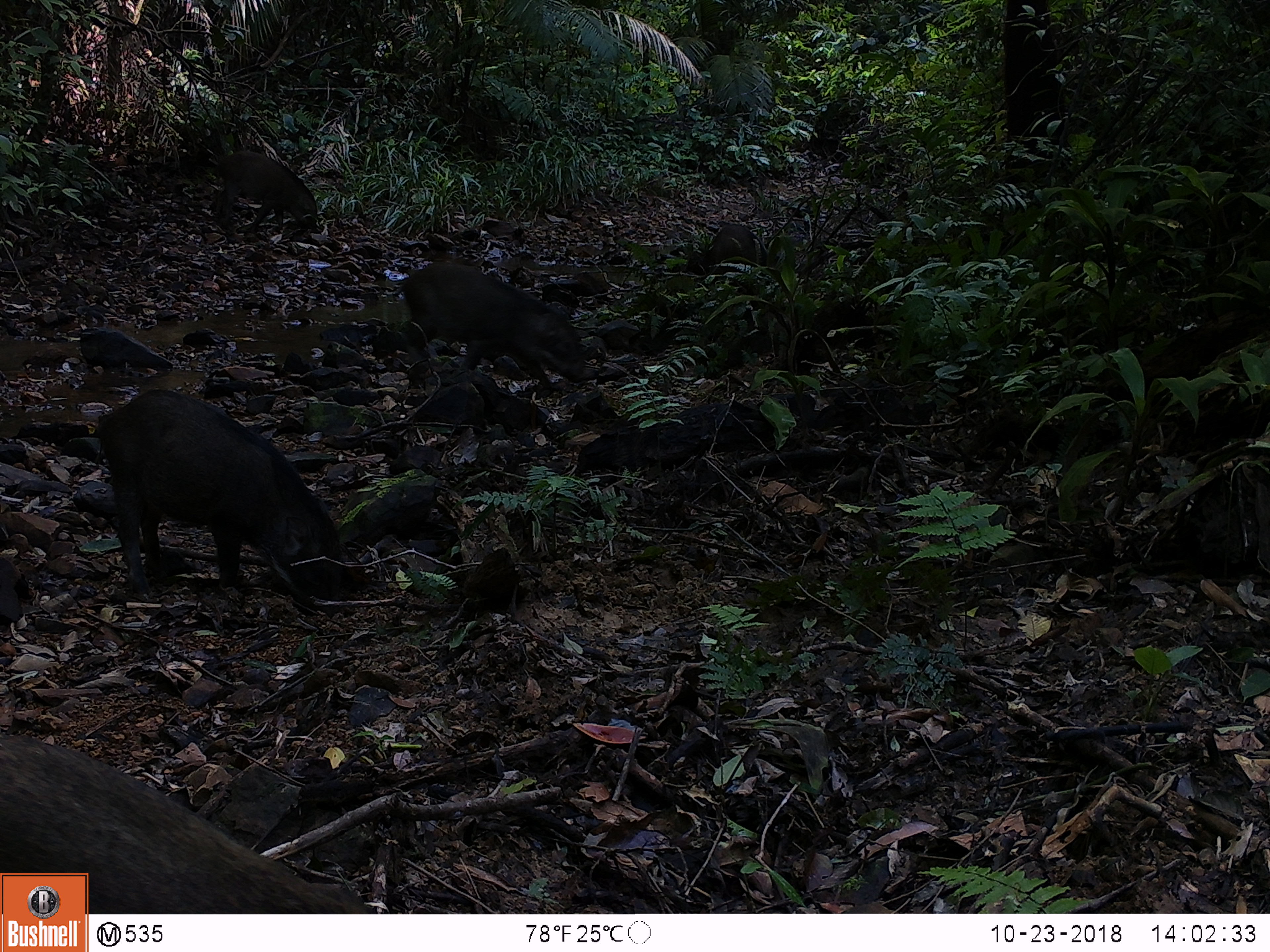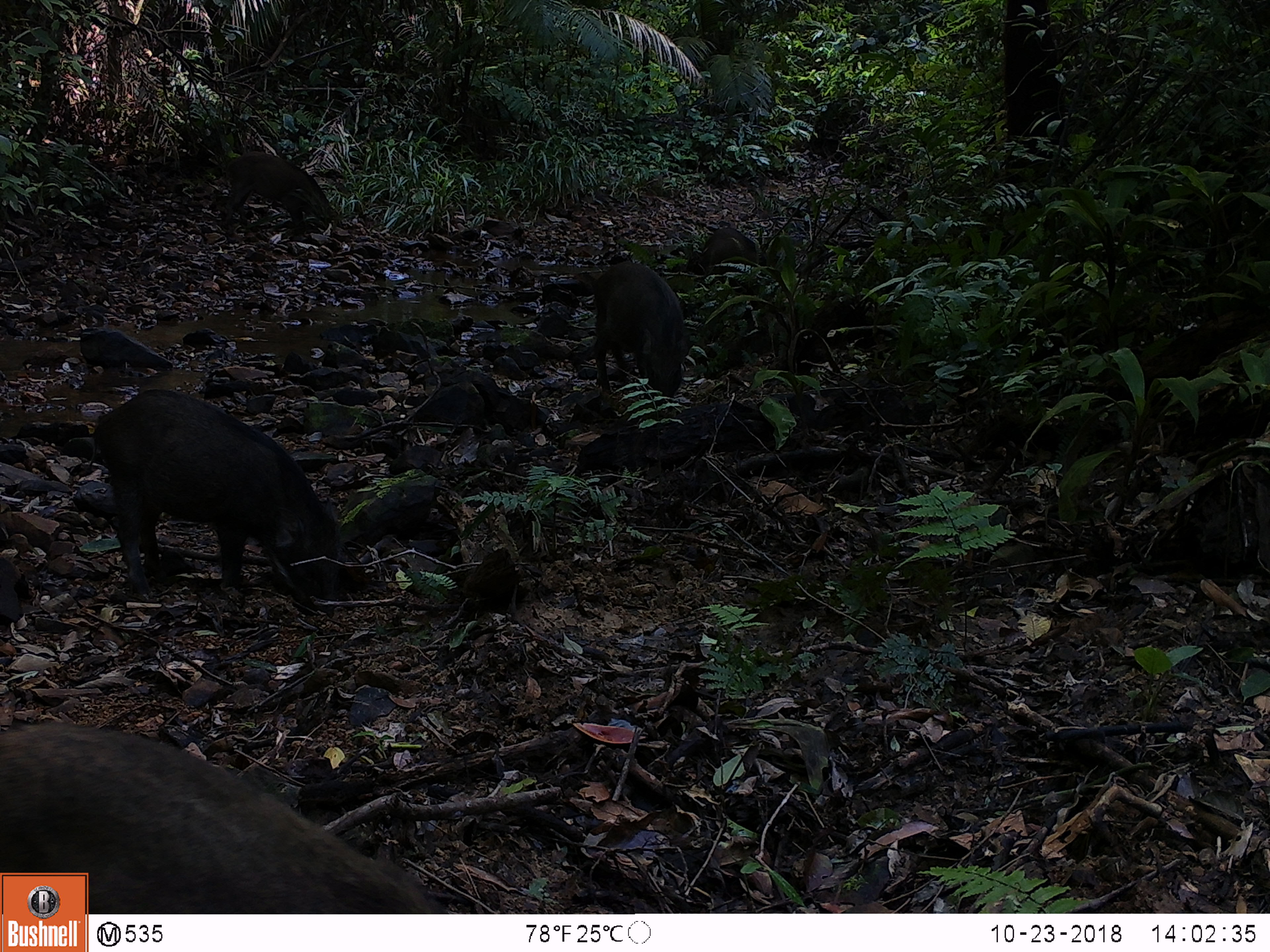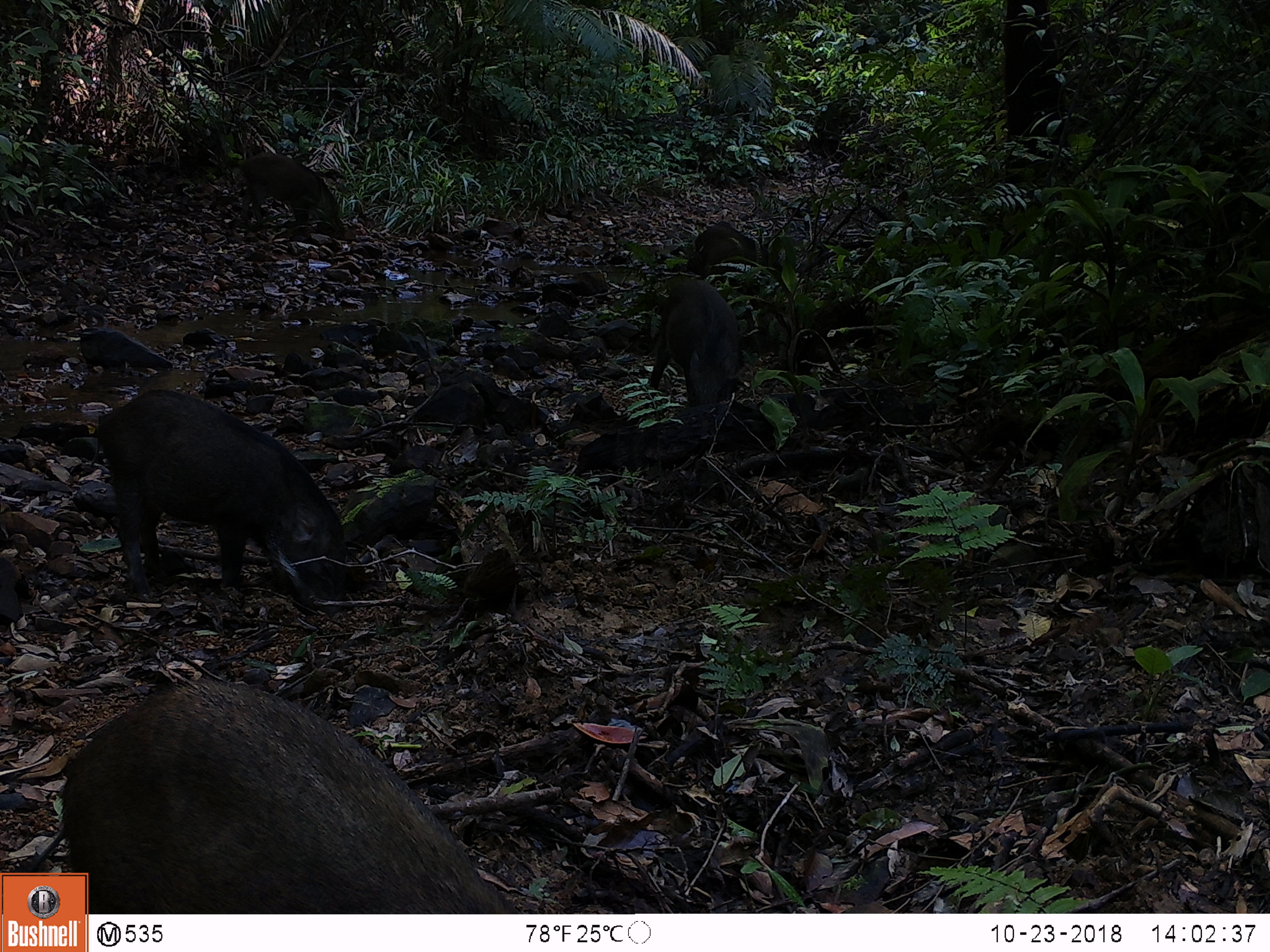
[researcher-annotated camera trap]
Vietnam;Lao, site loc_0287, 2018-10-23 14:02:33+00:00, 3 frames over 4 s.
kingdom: Animalia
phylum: Chordata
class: Mammalia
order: Artiodactyla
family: Suidae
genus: Sus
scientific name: Sus scrofa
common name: eurasian wild pig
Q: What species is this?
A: Eurasian wild pig (Sus scrofa).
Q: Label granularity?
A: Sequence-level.